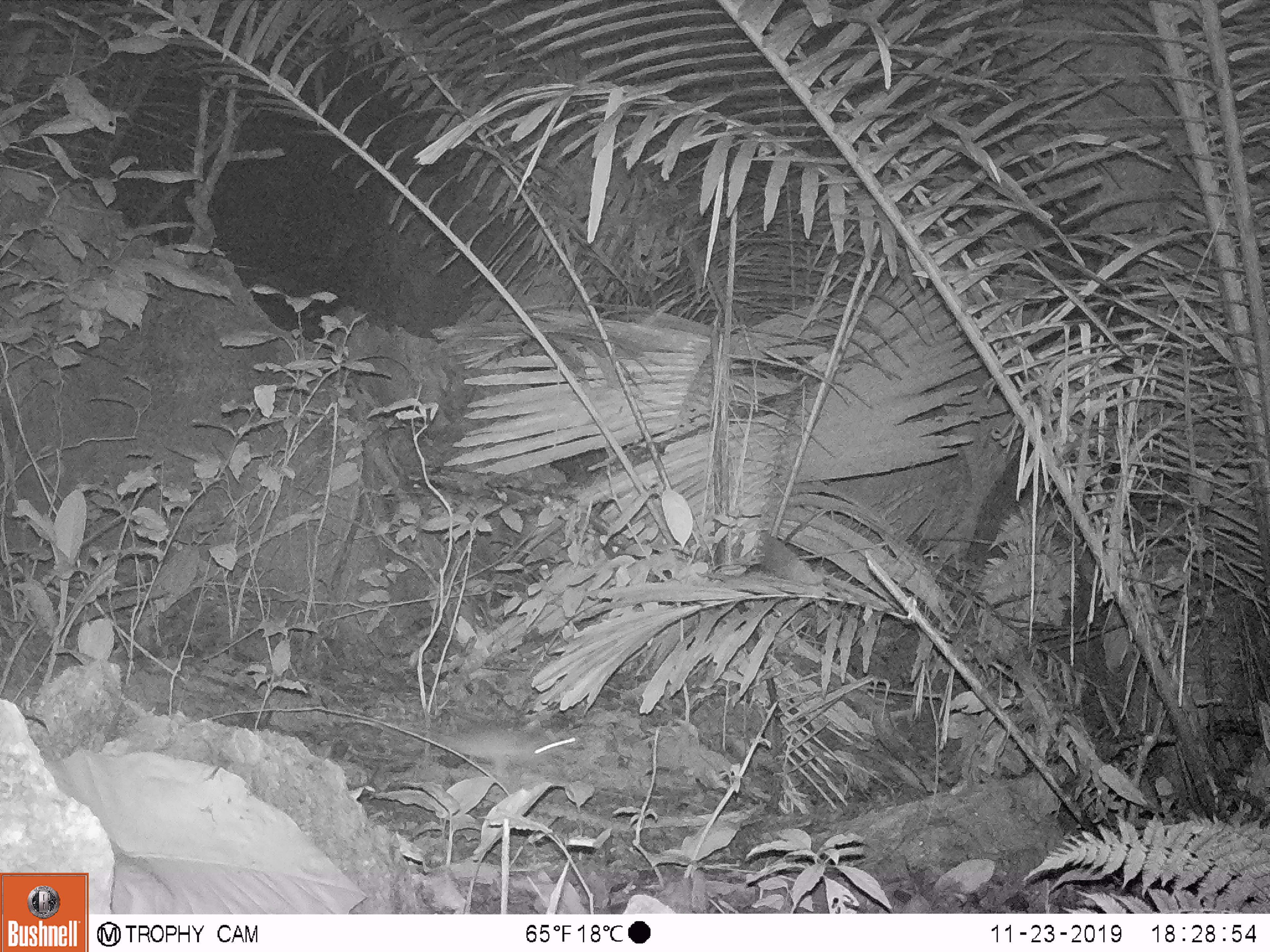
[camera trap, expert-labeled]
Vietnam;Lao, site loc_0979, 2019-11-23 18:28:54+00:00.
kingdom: Animalia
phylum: Chordata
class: Mammalia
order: Rodentia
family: Muridae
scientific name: Muridae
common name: old-world mice and rats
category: unidentified murid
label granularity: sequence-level